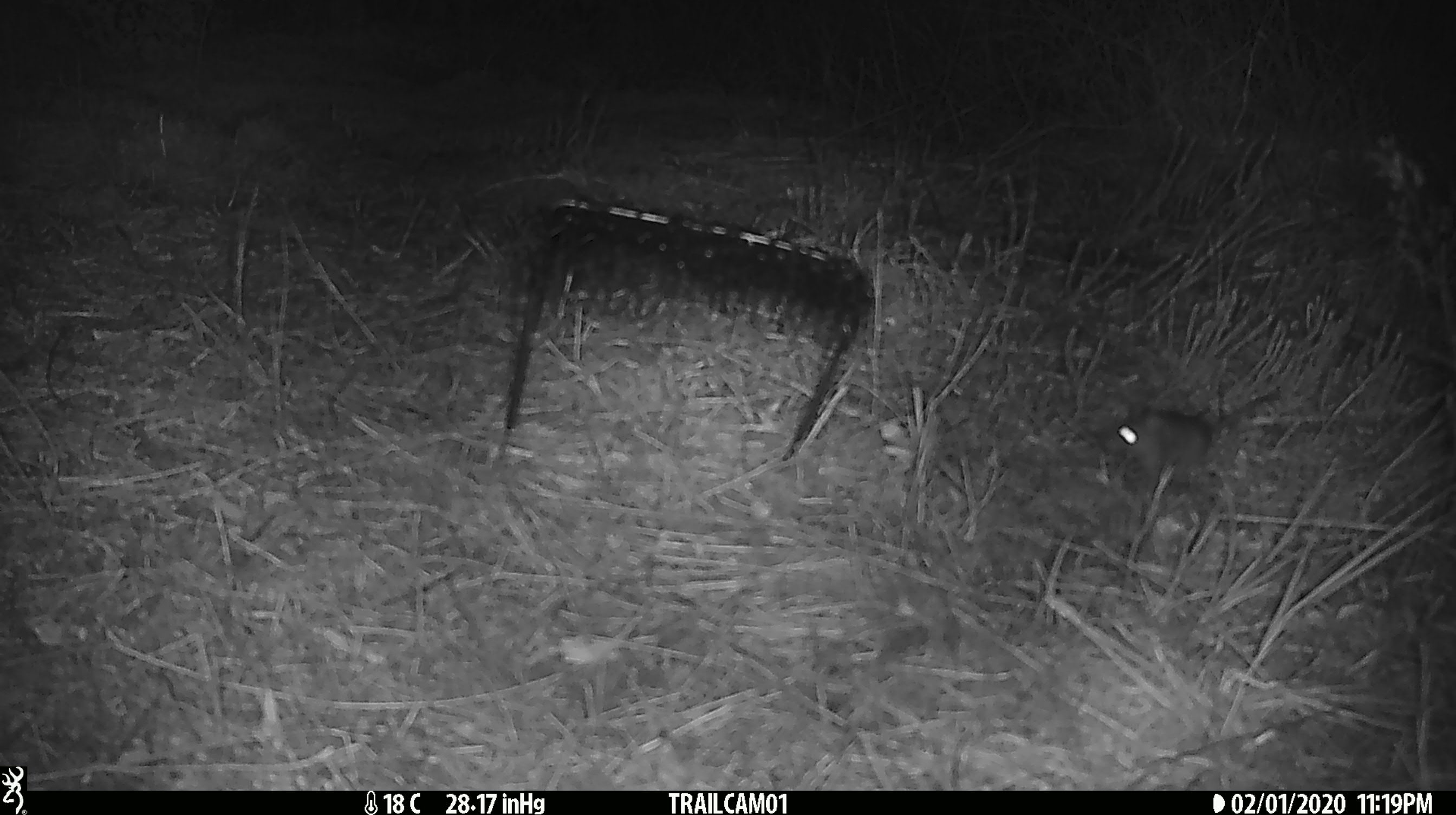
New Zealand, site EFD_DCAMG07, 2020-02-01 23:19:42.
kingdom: Animalia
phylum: Chordata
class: Mammalia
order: Rodentia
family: Muridae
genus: Mus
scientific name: Mus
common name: mouse